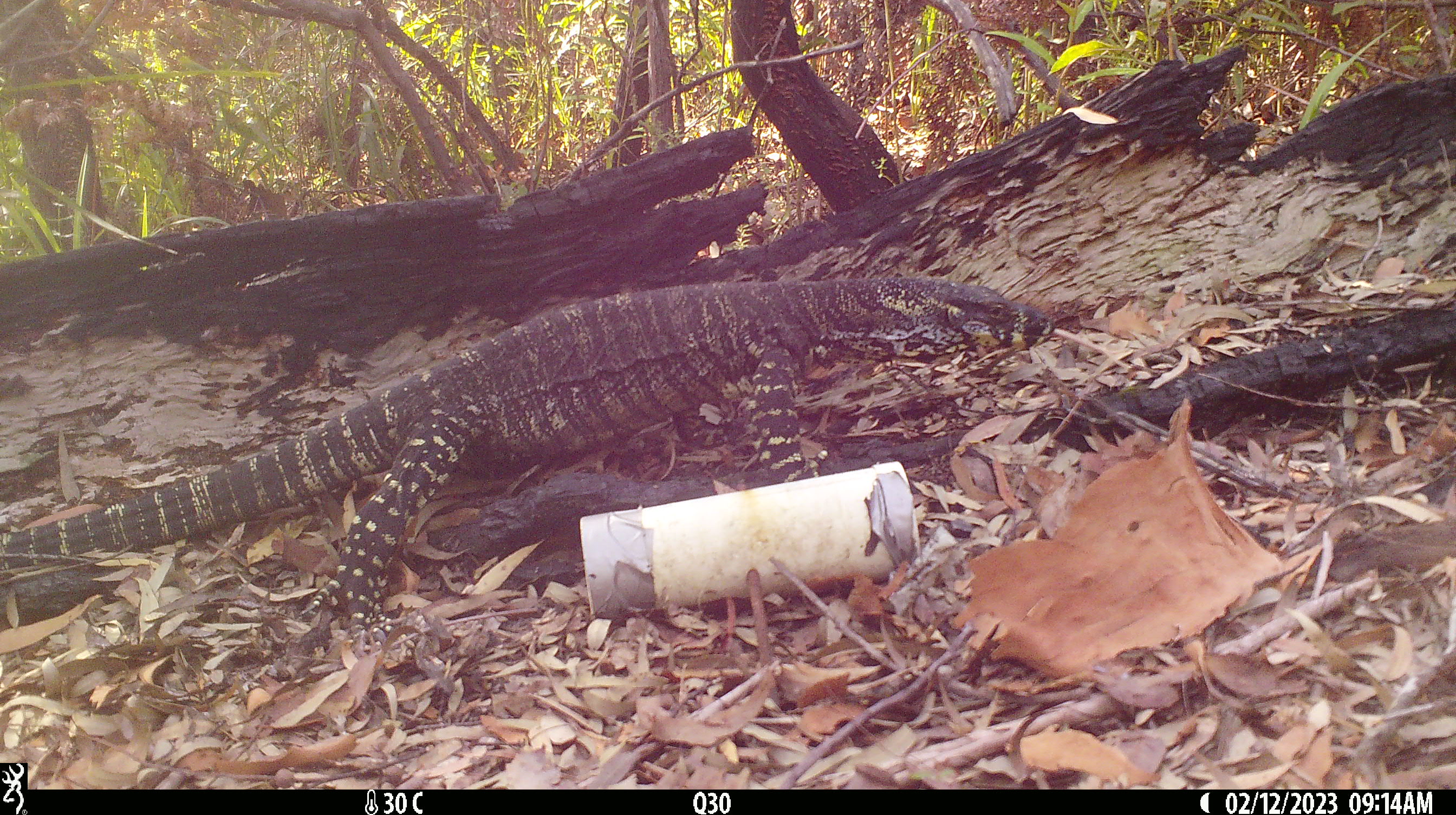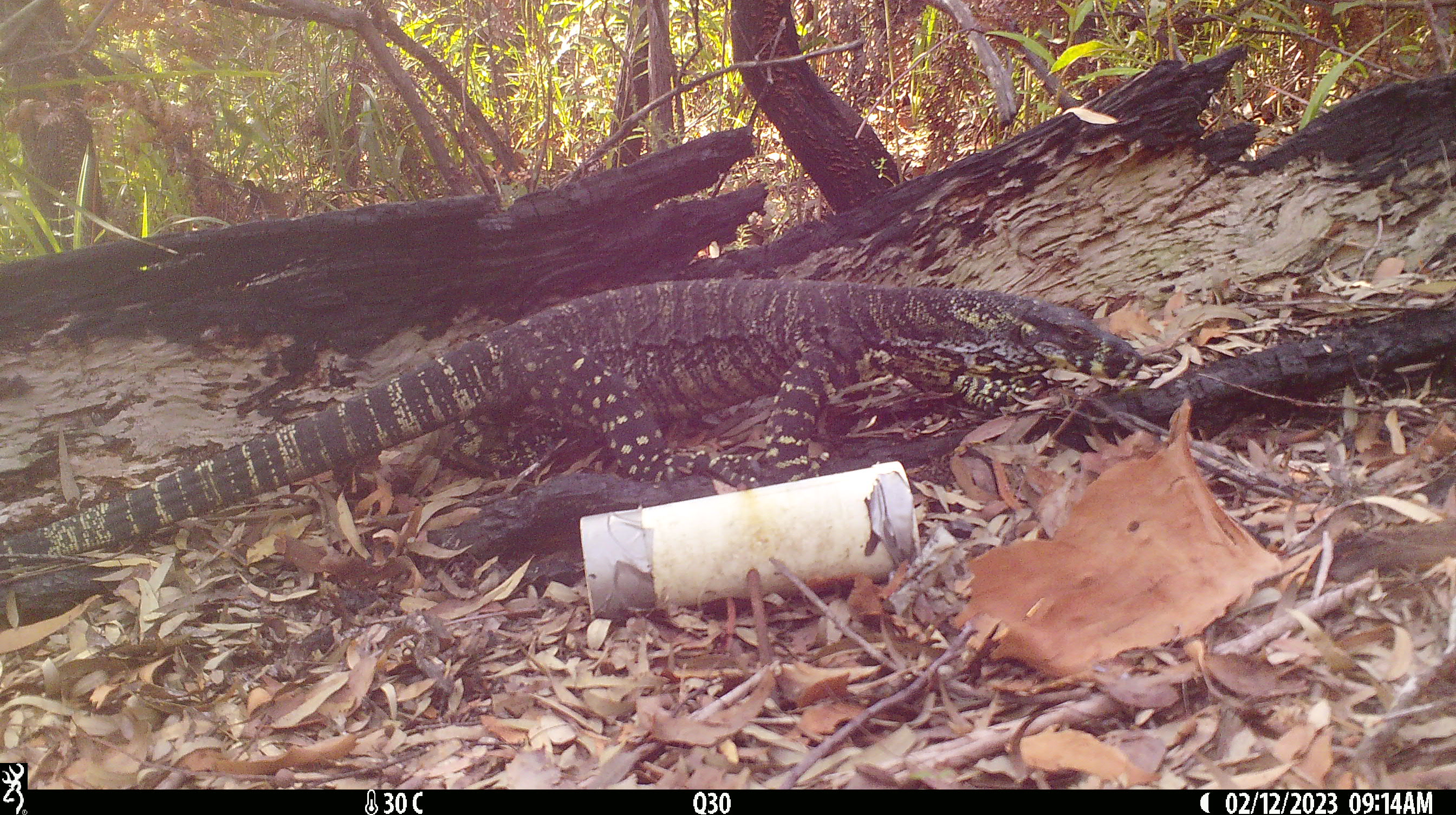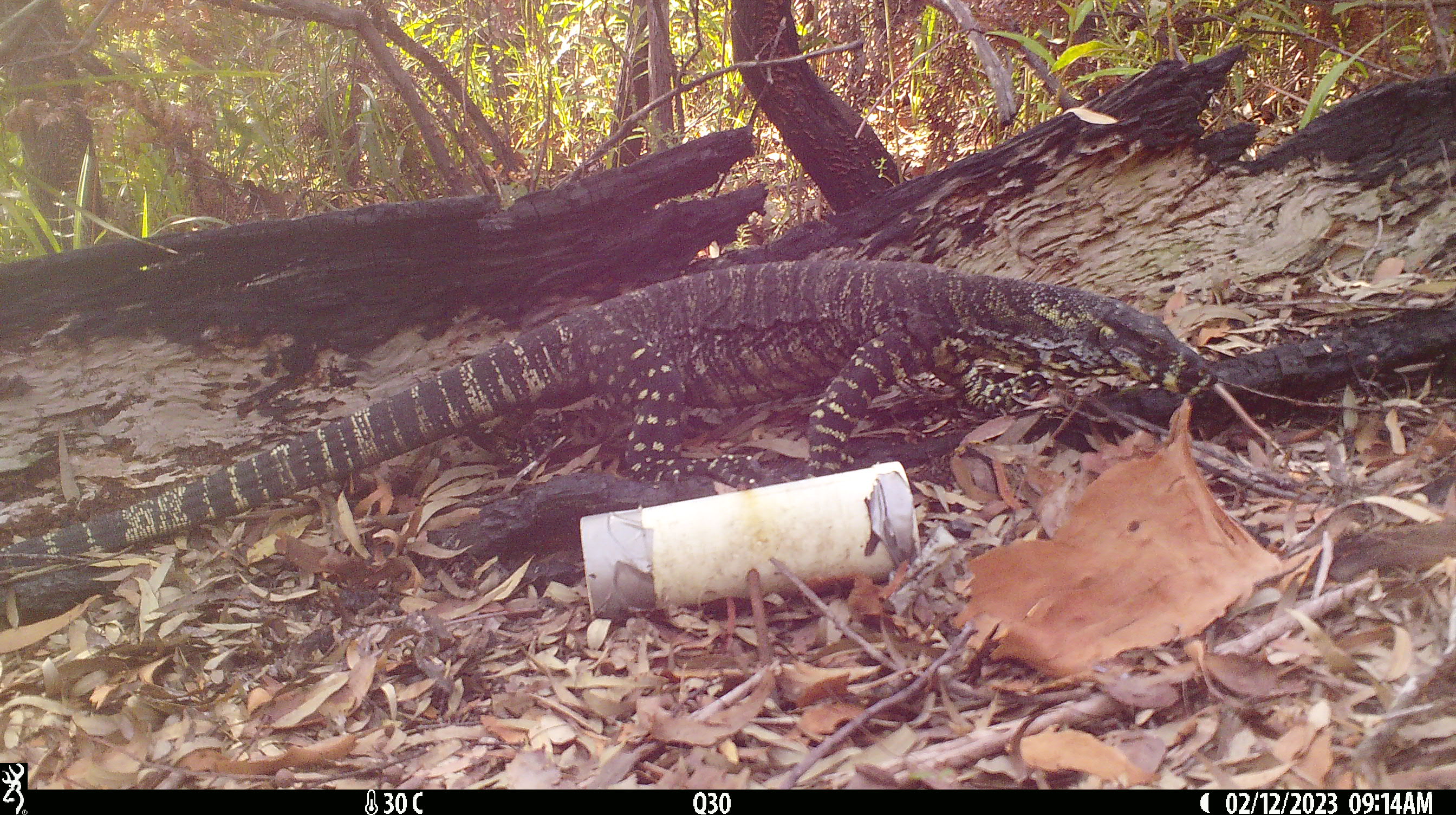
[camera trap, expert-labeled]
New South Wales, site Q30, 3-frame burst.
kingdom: Animalia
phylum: Chordata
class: Reptilia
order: Squamata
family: Varanidae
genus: Varanus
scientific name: Varanus varius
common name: lace monitor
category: goanna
Goanna (lace monitor) (Varanus varius).